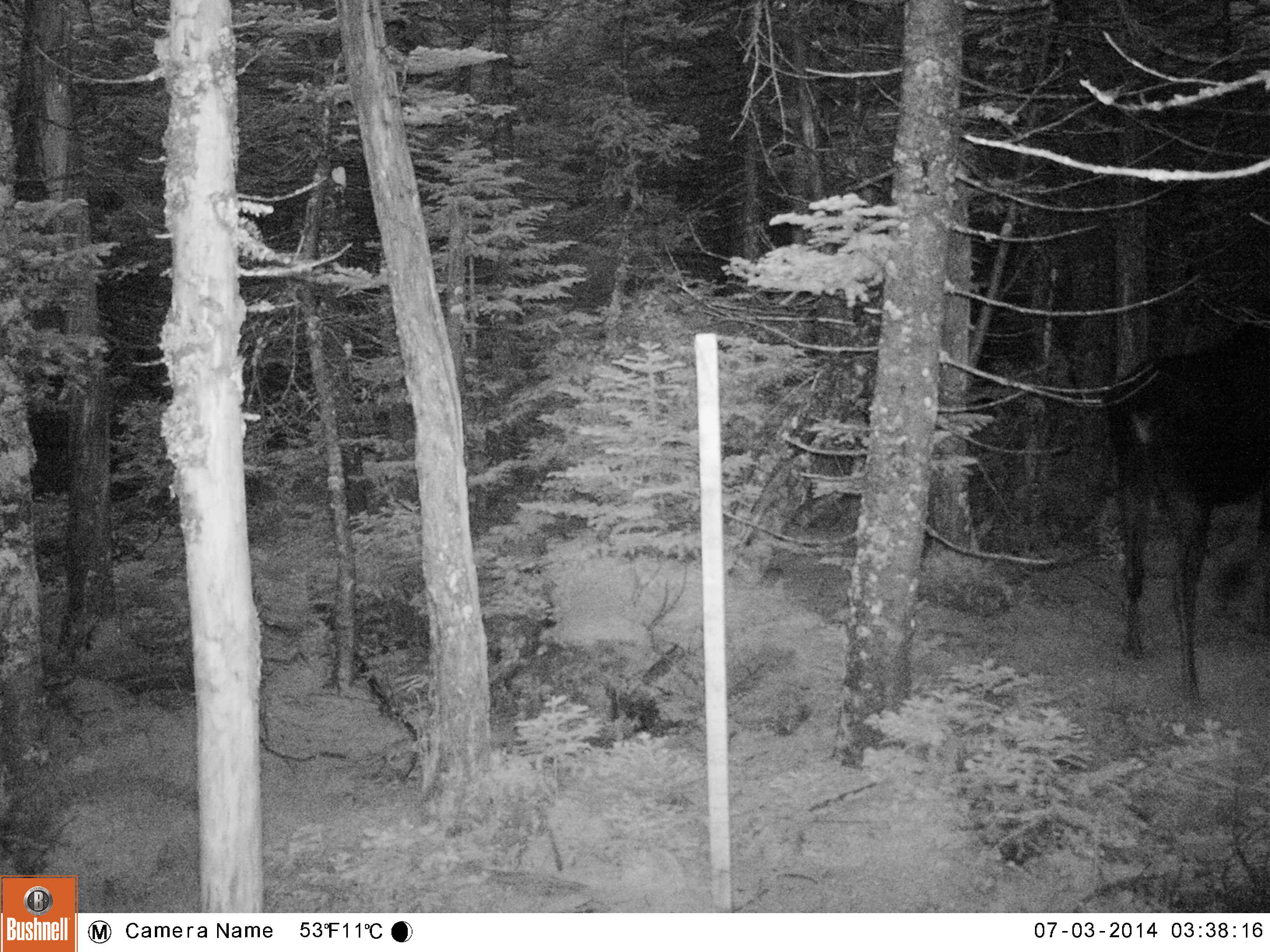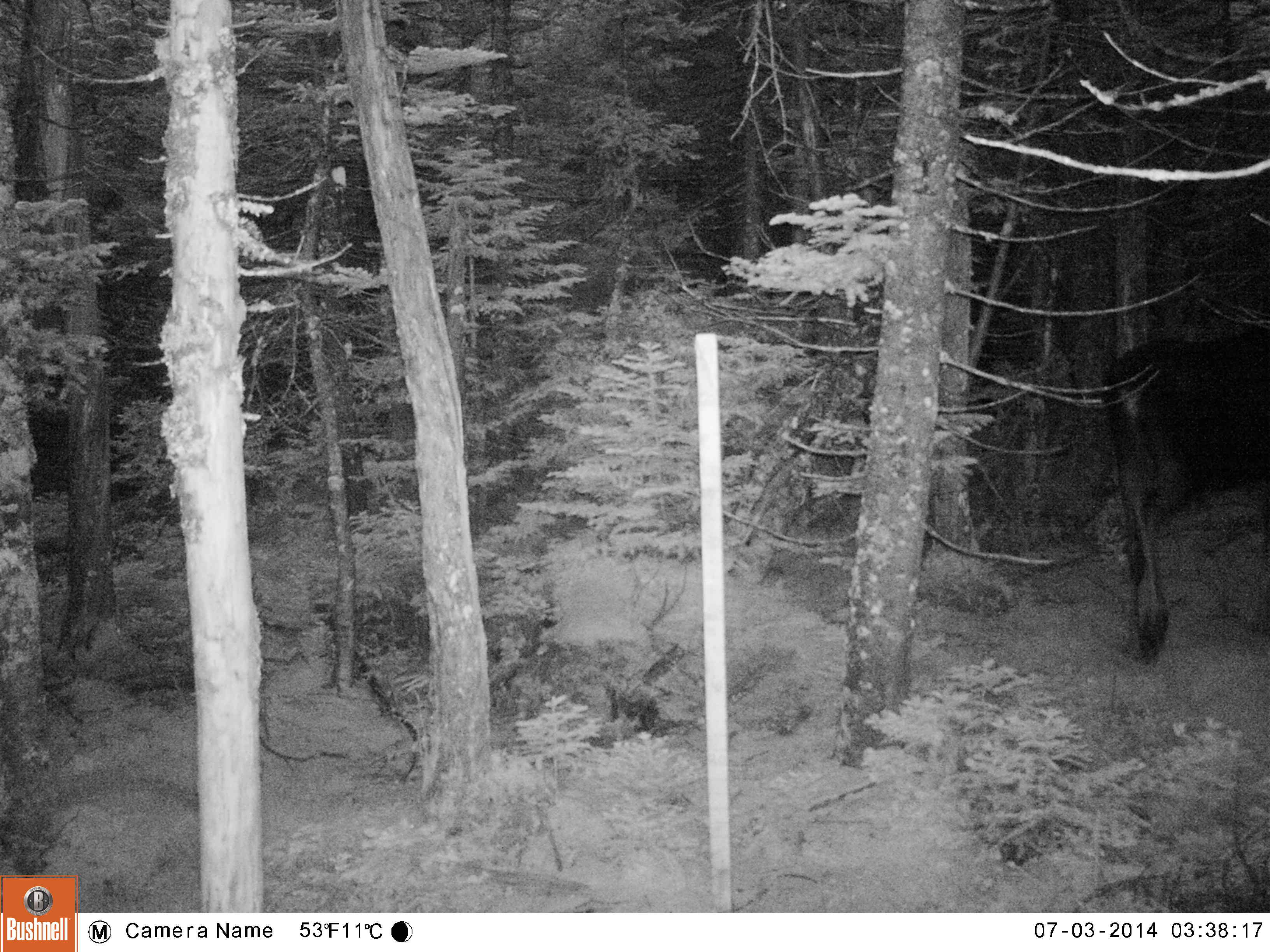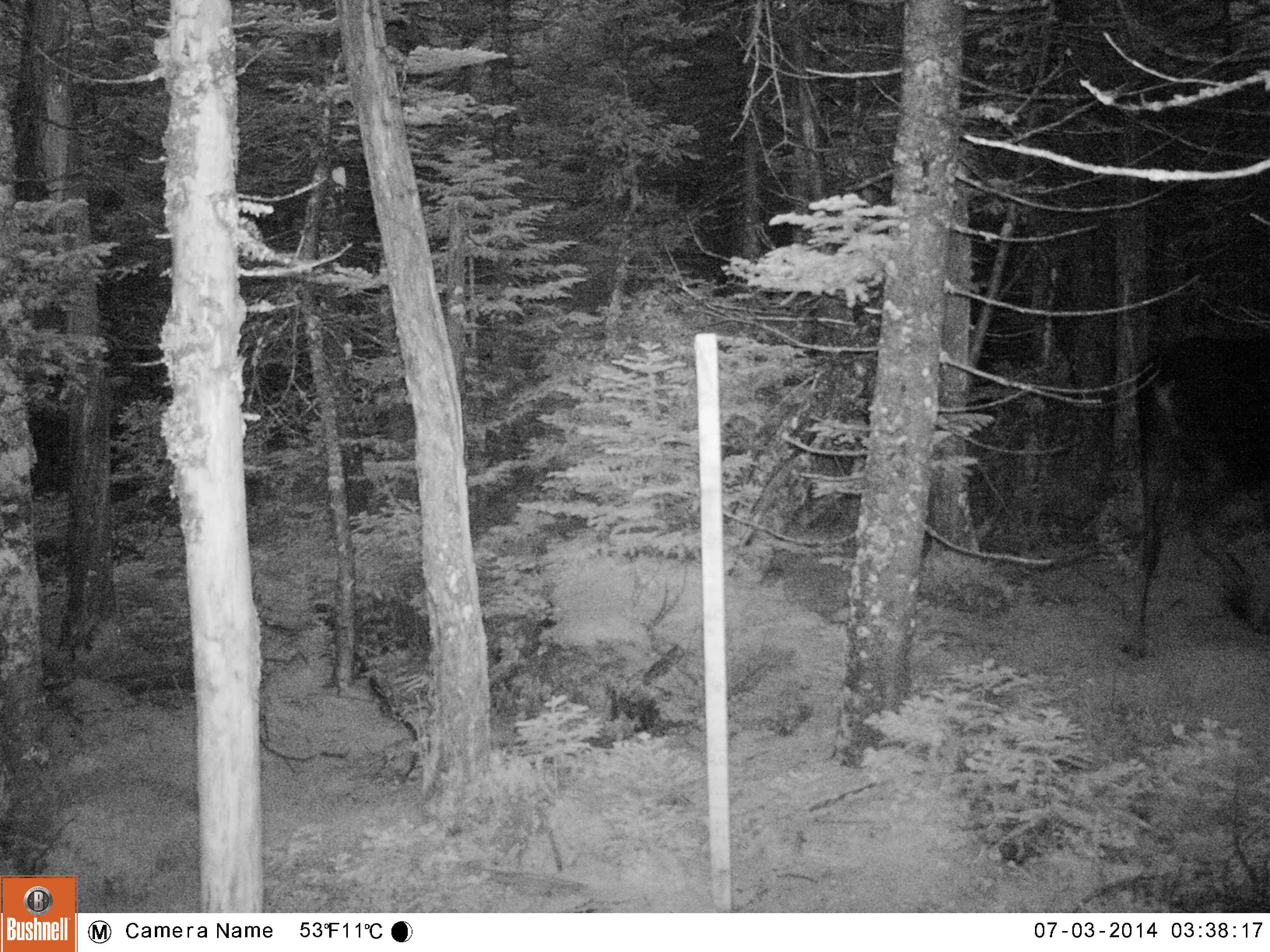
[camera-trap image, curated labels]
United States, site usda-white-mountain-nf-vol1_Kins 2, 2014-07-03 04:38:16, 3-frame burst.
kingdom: Animalia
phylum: Chordata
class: Mammalia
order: Artiodactyla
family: Cervidae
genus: Alces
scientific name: Alces alces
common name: moose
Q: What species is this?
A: Moose (Alces alces).